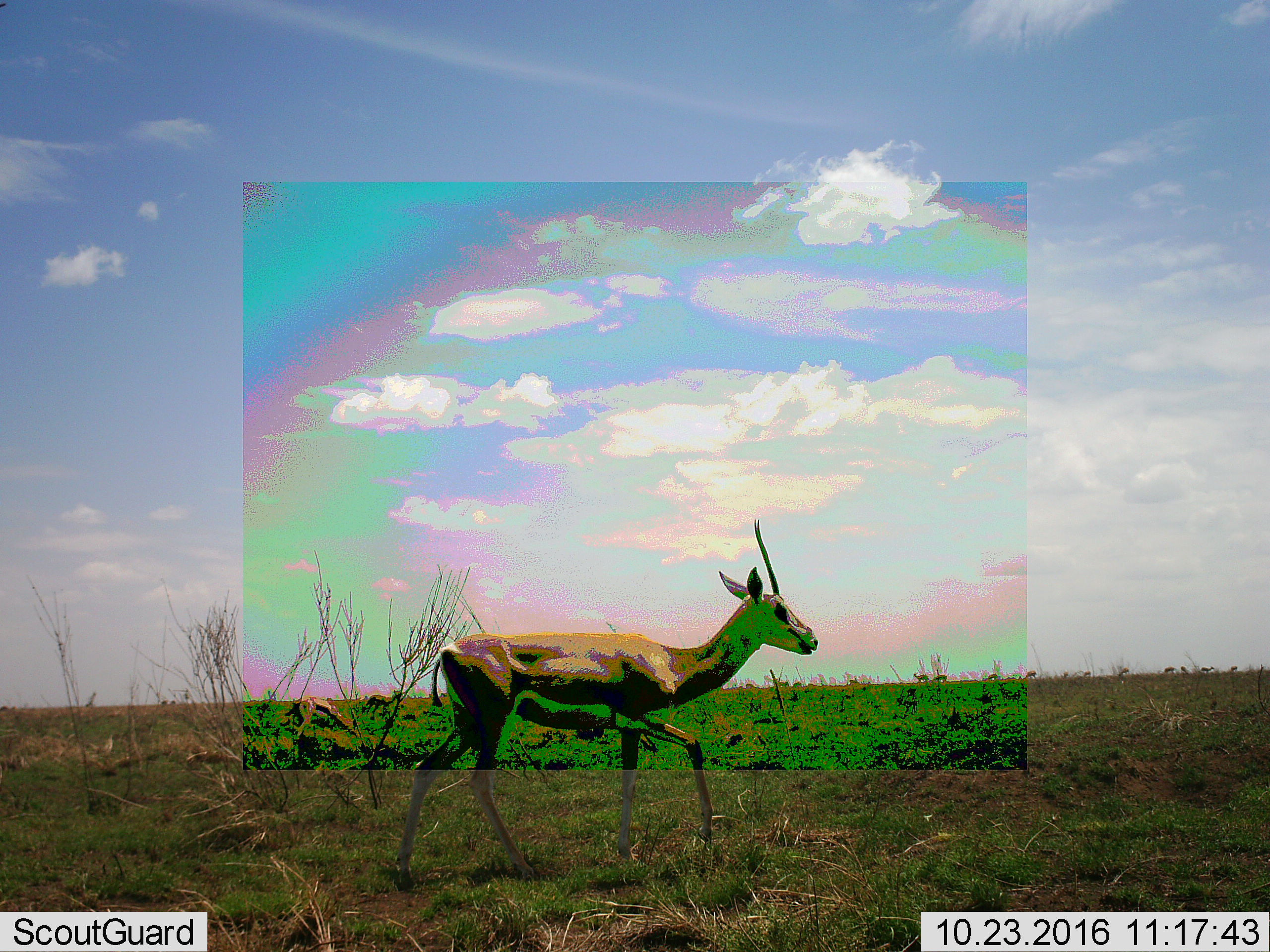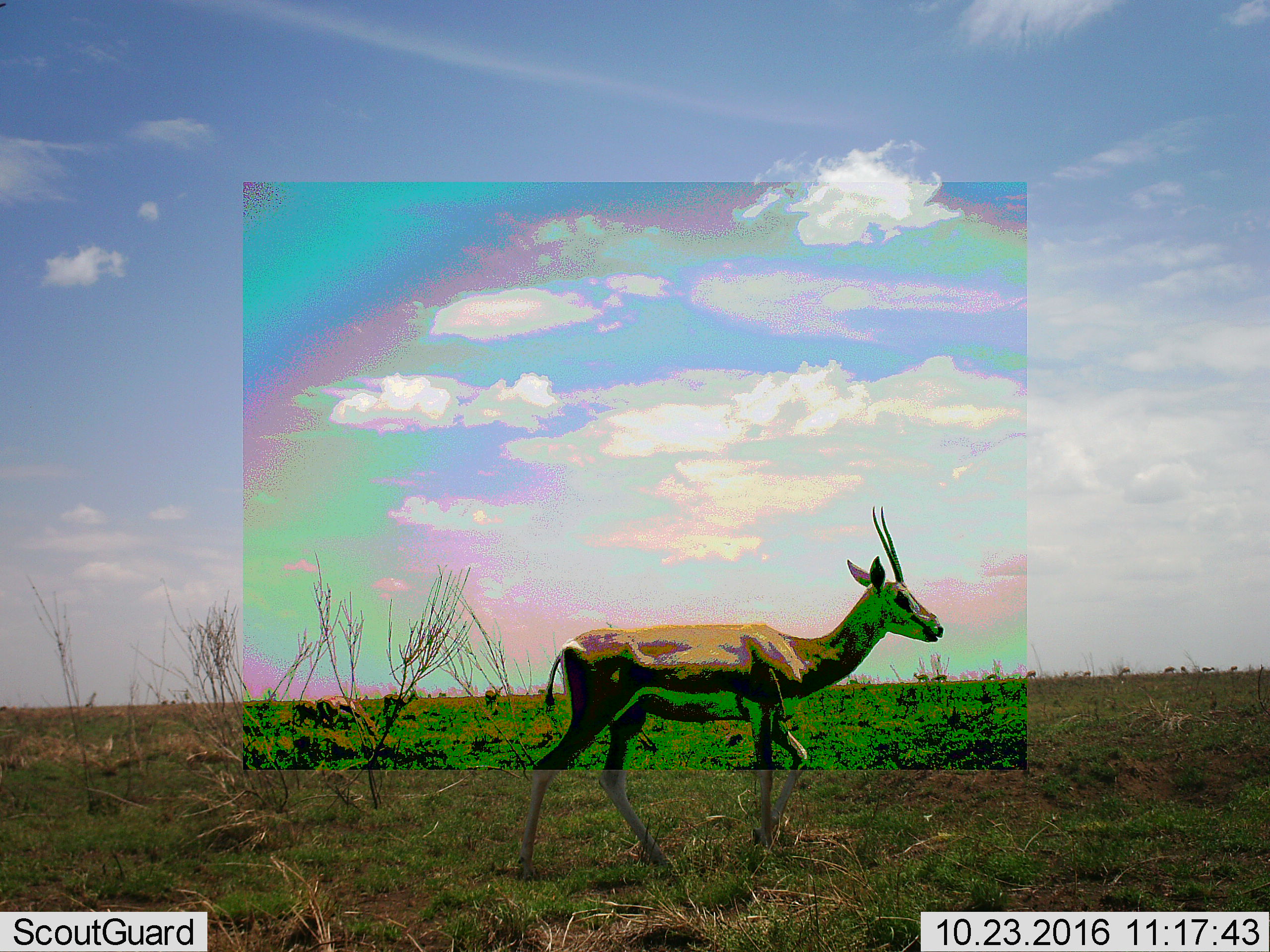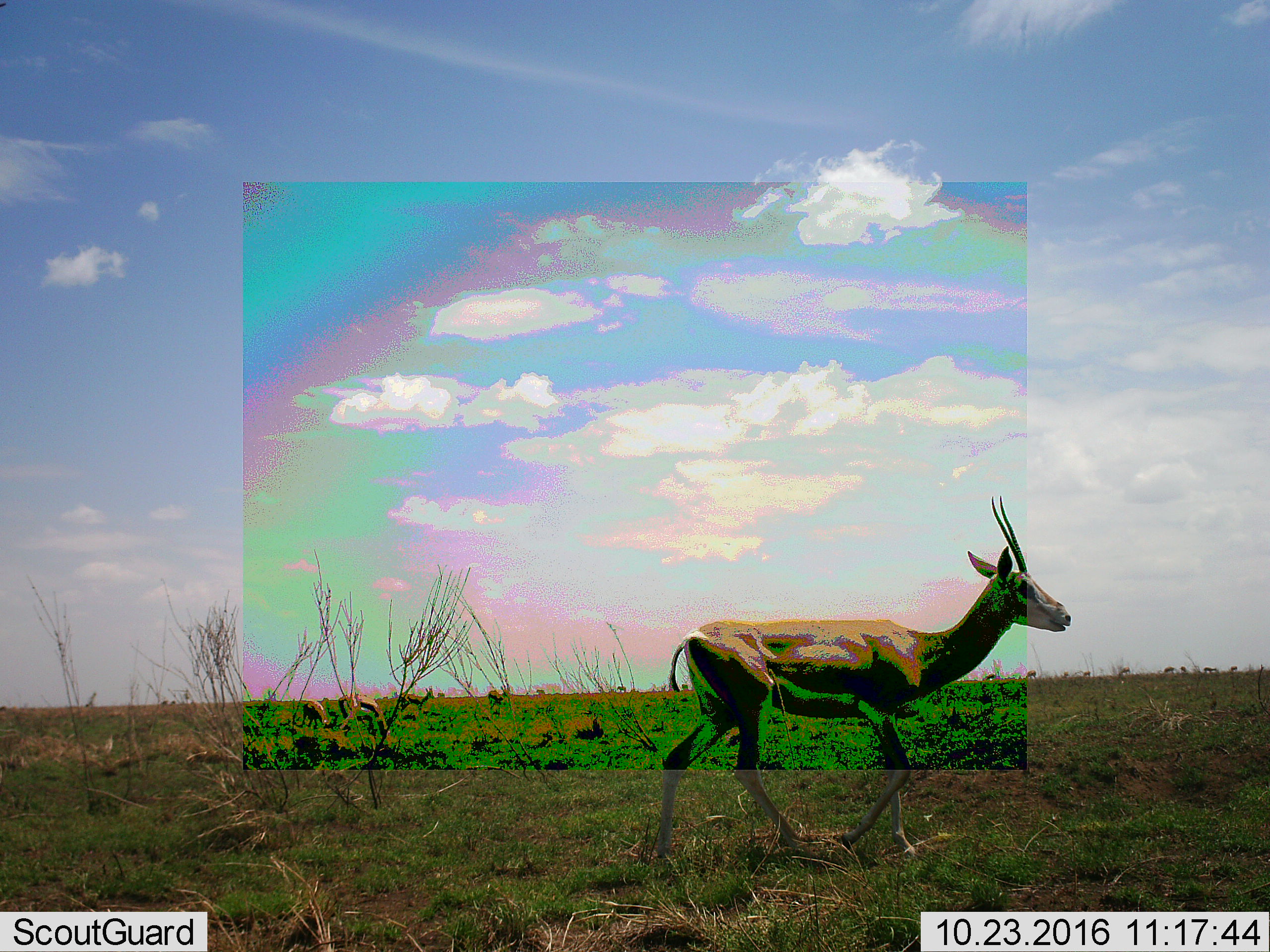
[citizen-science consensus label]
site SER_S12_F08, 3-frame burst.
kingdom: Animalia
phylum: Chordata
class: Mammalia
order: Artiodactyla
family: Bovidae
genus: Eudorcas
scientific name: Eudorcas thomsonii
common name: thomson's gazelle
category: gazellethomsons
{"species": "gazellethomsons (thomson's gazelle) (Eudorcas thomsonii)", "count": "1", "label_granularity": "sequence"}